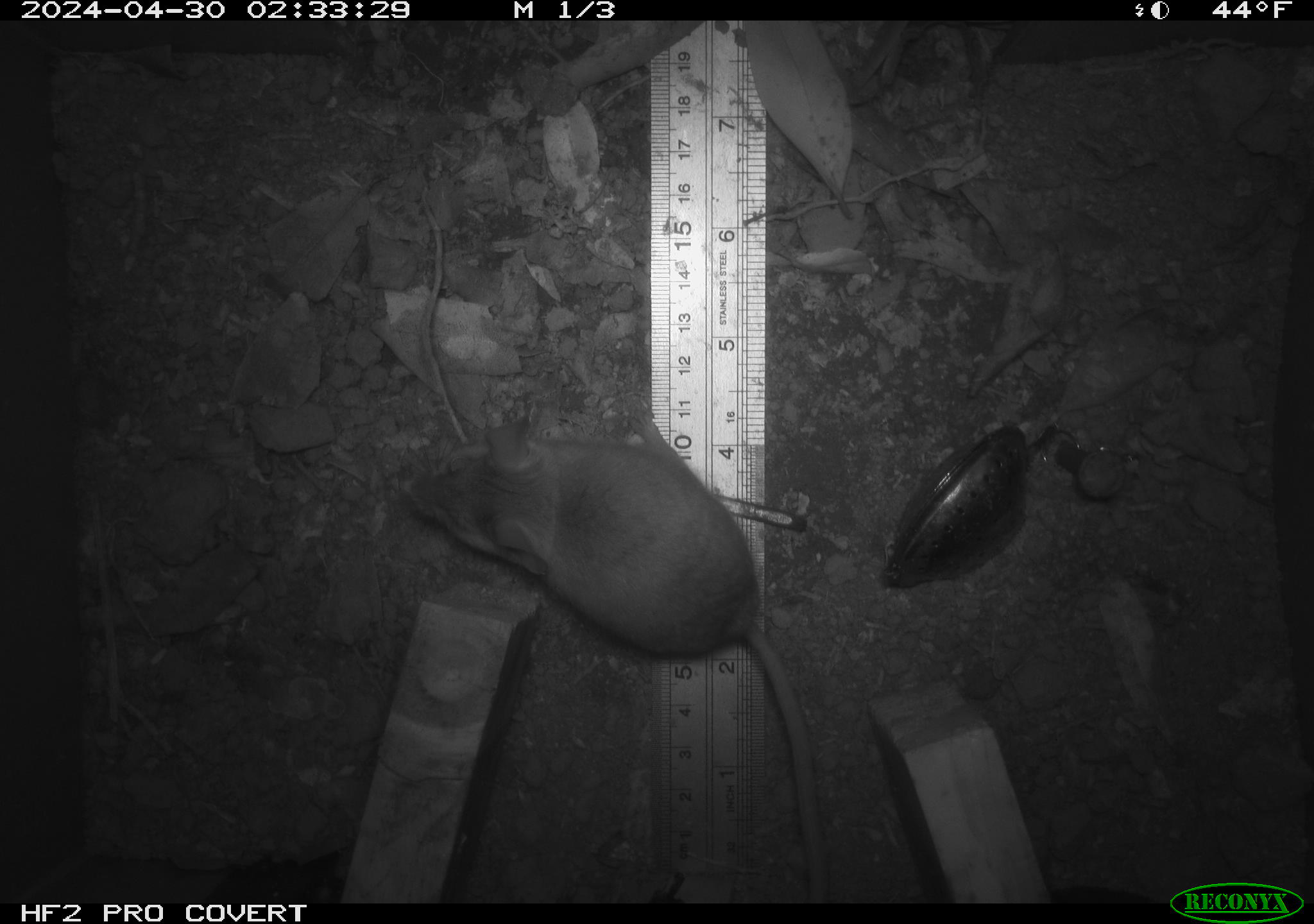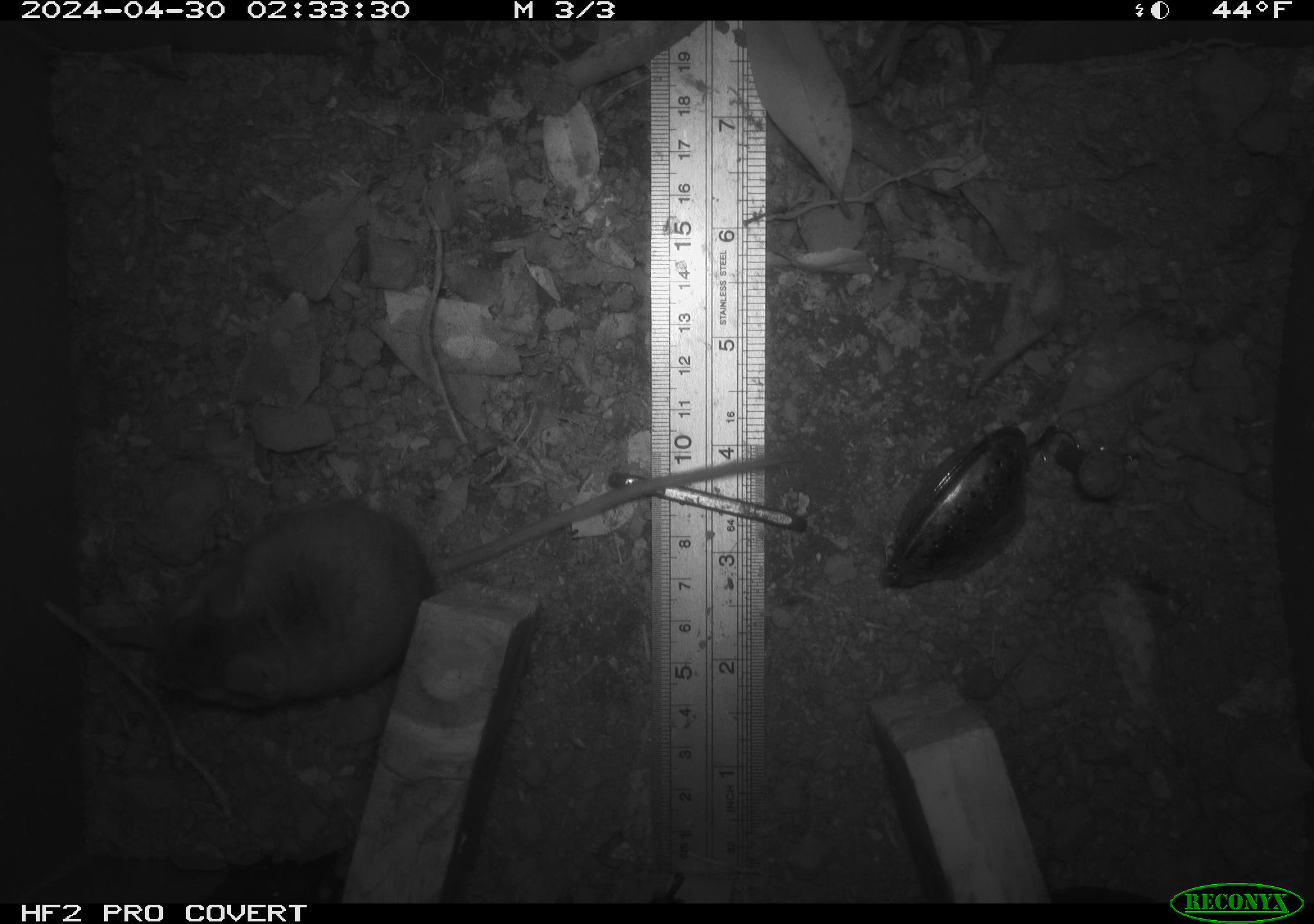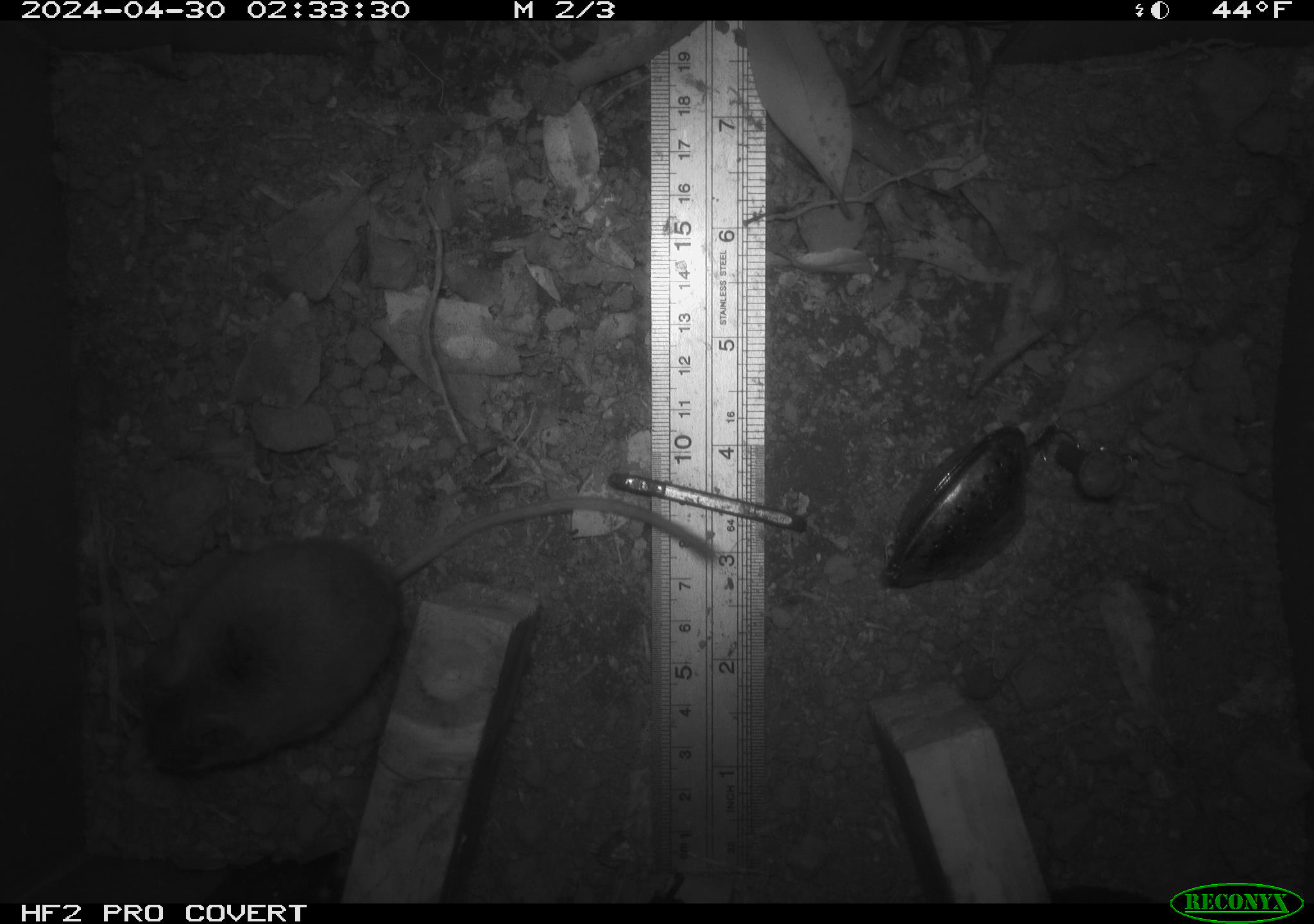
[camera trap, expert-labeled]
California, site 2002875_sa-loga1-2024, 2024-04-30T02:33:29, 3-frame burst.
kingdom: Animalia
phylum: Chordata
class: Mammalia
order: Rodentia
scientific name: Rodentia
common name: mouse species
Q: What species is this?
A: Mouse species (Rodentia).